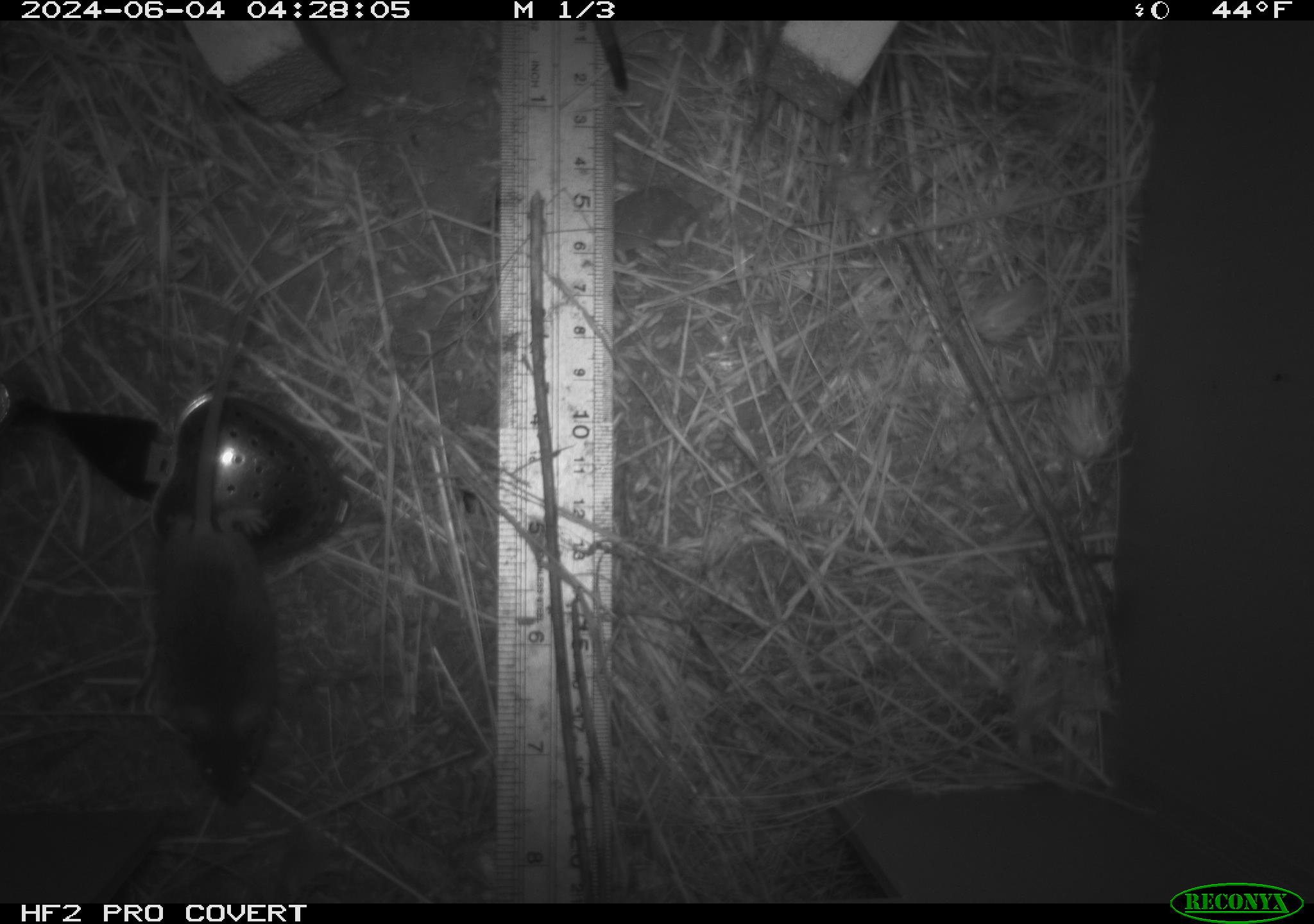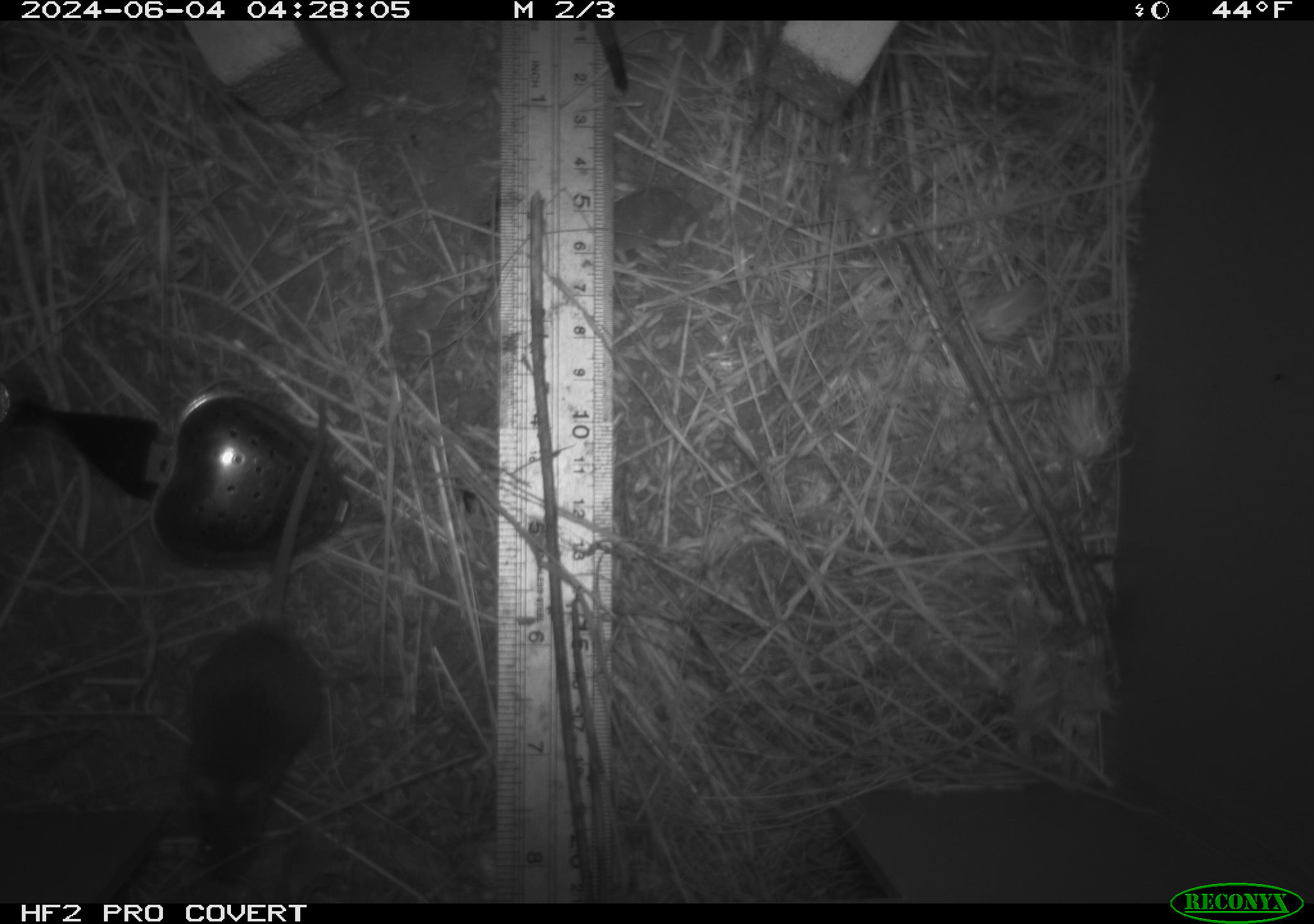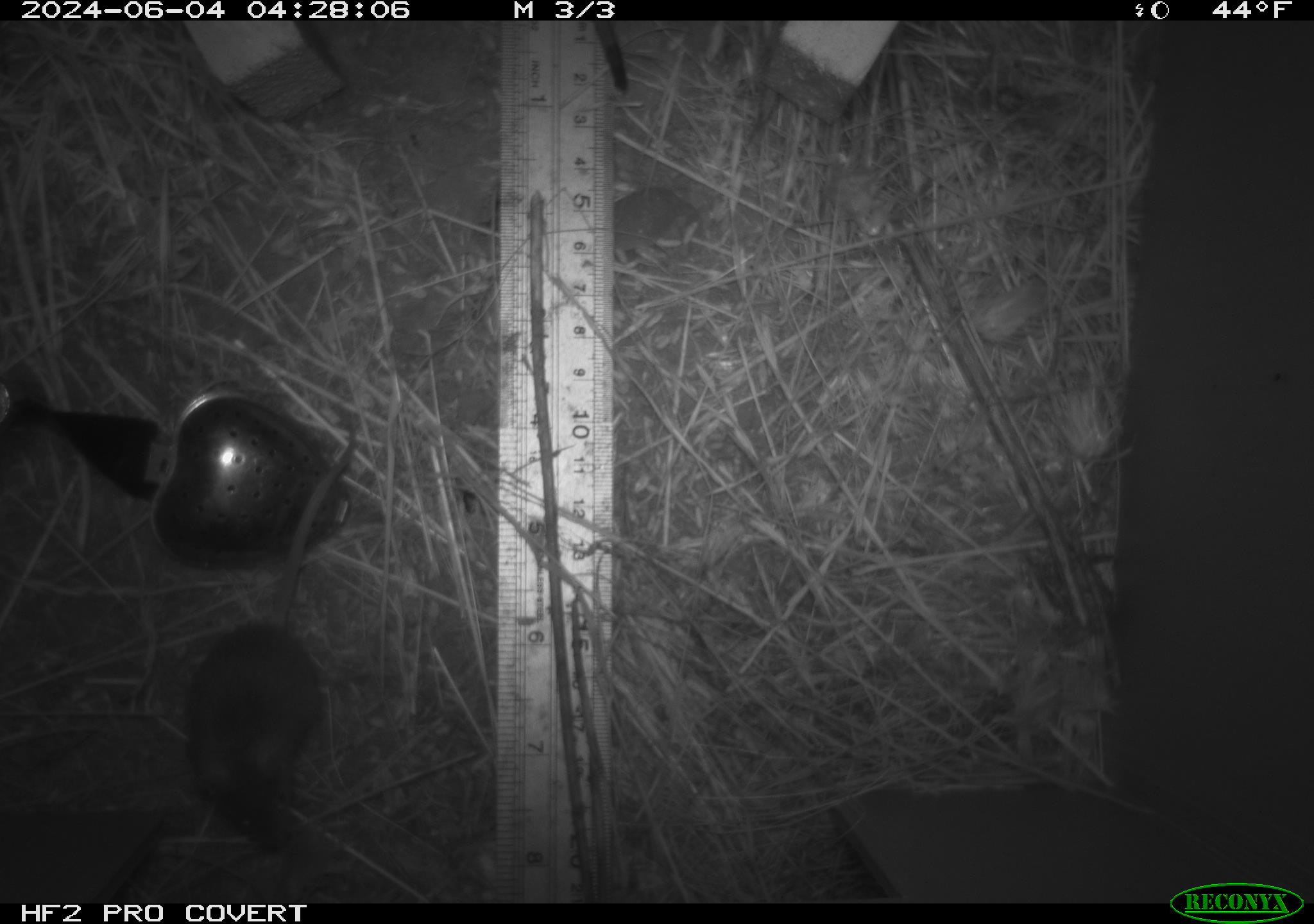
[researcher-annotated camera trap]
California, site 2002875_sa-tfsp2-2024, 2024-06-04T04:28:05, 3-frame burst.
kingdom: Animalia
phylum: Chordata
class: Mammalia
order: Rodentia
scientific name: Rodentia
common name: mouse species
Mouse species (Rodentia).